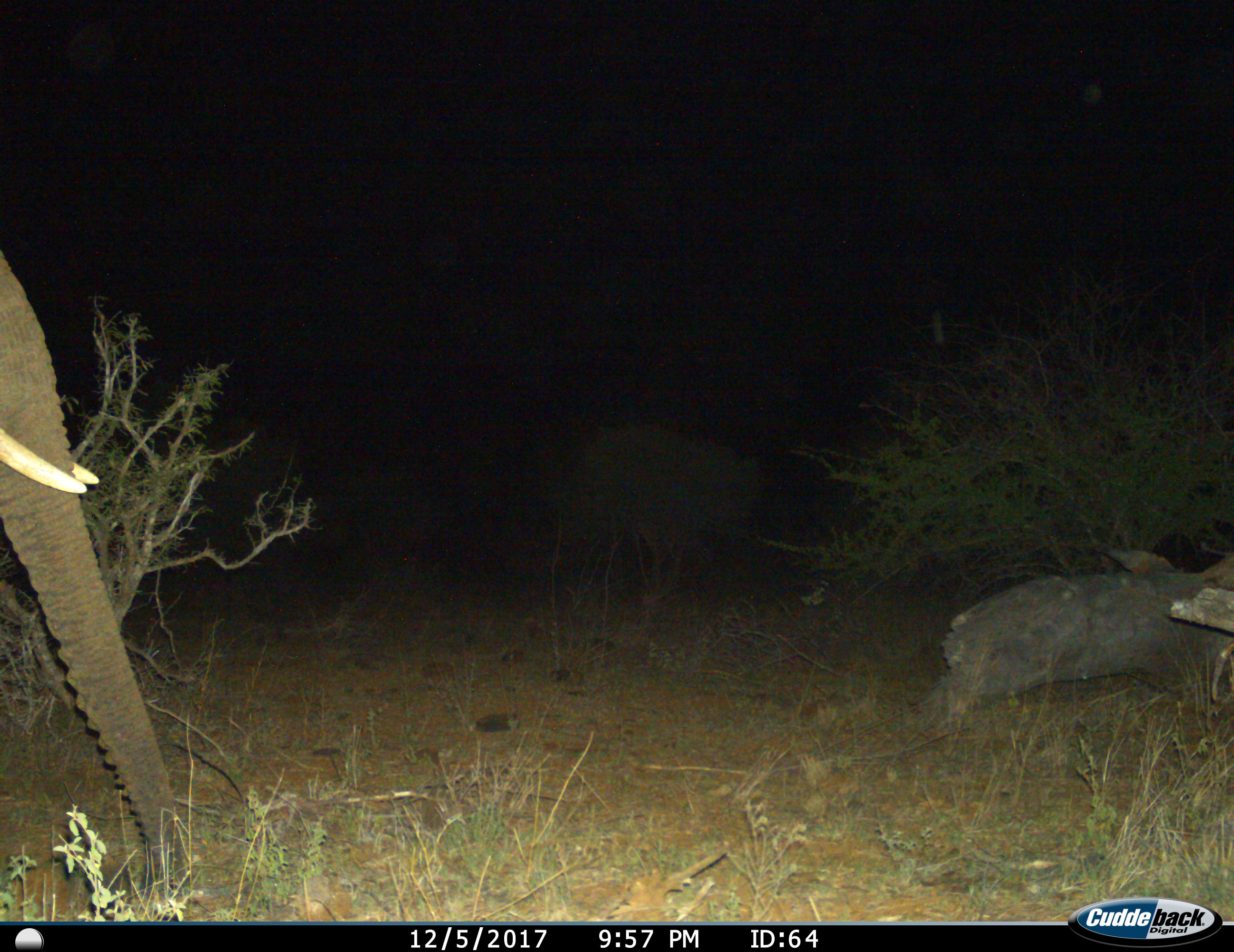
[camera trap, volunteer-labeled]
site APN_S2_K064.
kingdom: Animalia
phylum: Chordata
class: Mammalia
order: Proboscidea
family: Elephantidae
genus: Loxodonta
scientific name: Loxodonta africana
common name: african bush elephant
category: elephant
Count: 1.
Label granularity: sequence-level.